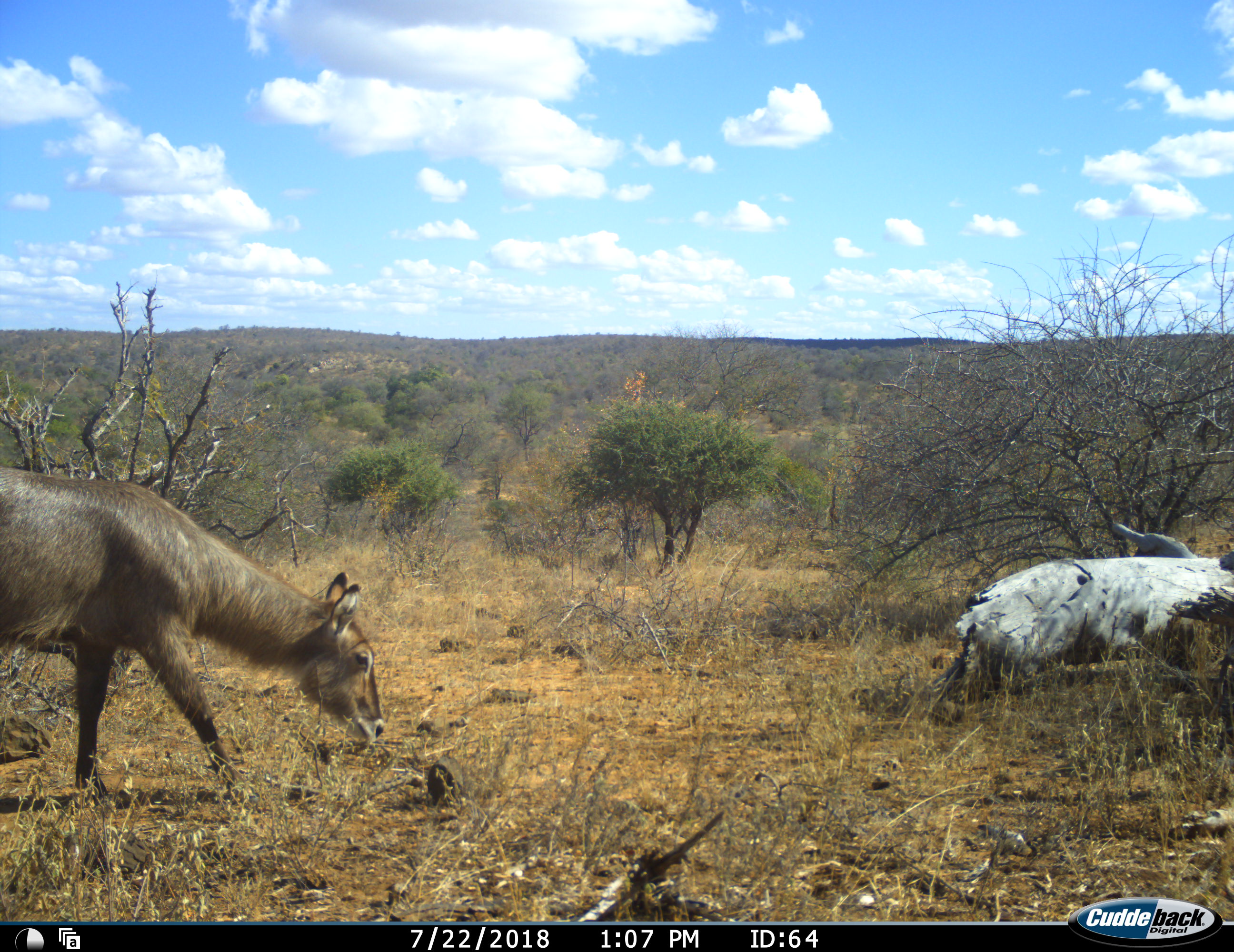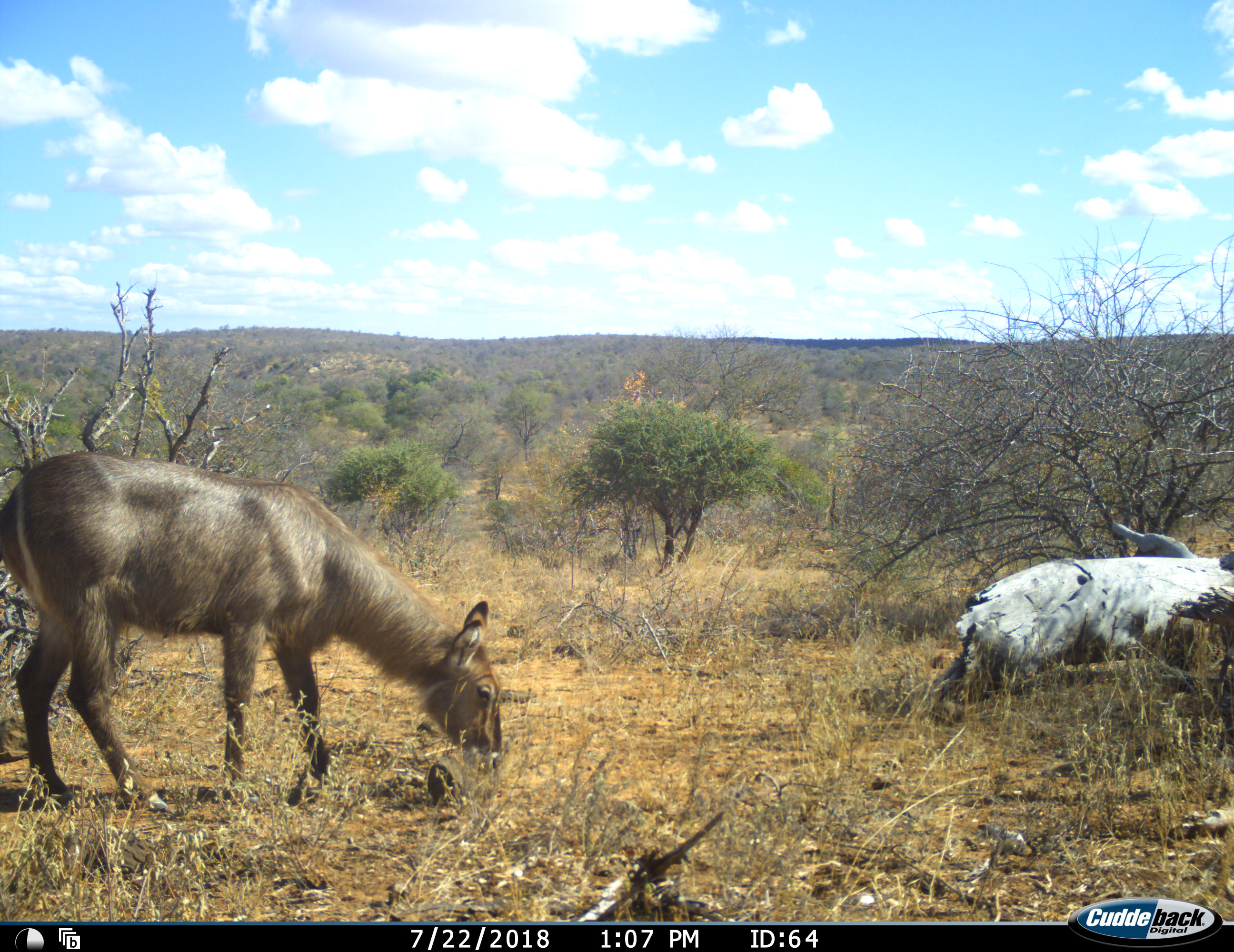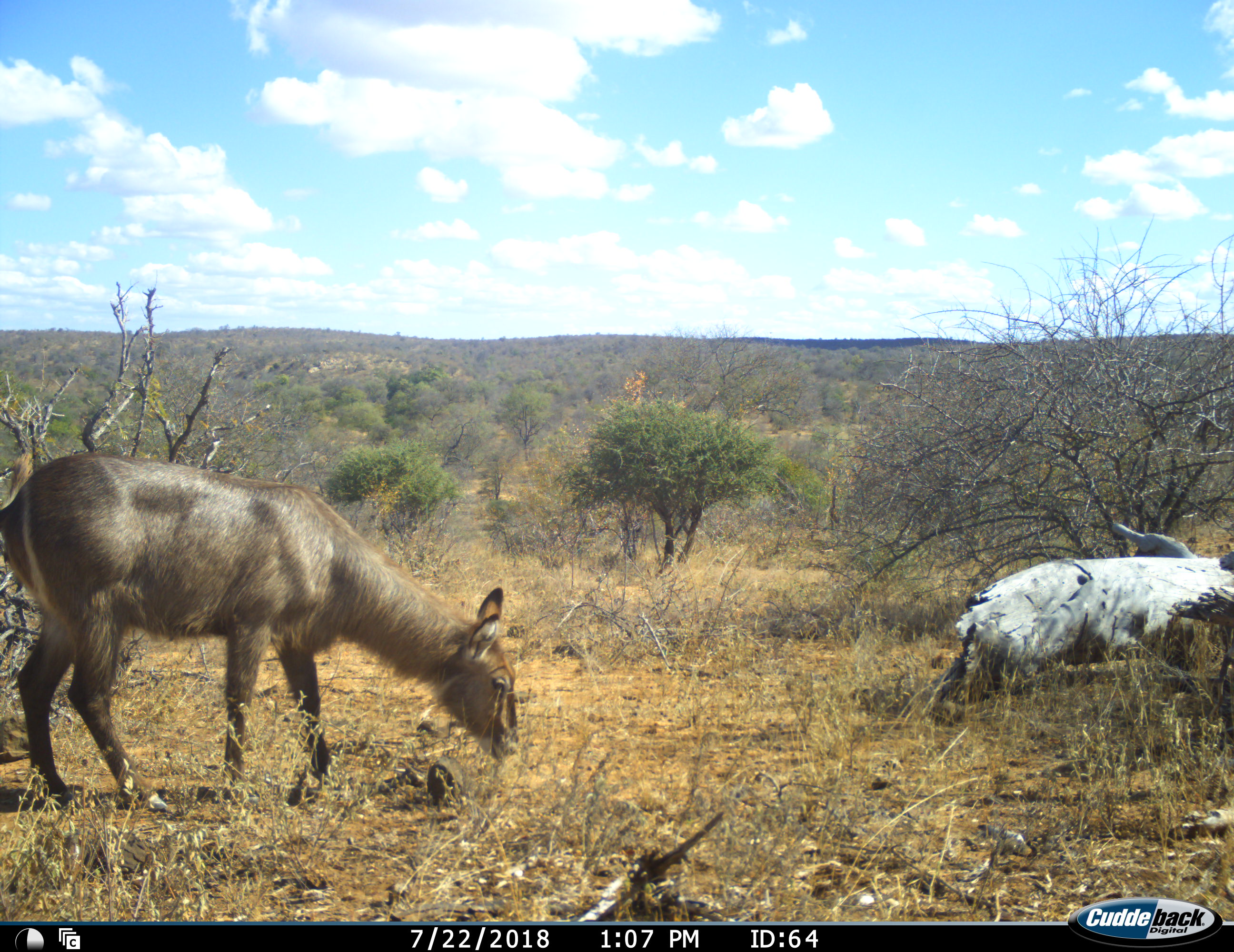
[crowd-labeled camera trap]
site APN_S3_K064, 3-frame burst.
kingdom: Animalia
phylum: Chordata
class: Mammalia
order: Artiodactyla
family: Bovidae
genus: Kobus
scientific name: Kobus ellipsiprymnus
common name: waterbuck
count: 1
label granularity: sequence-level